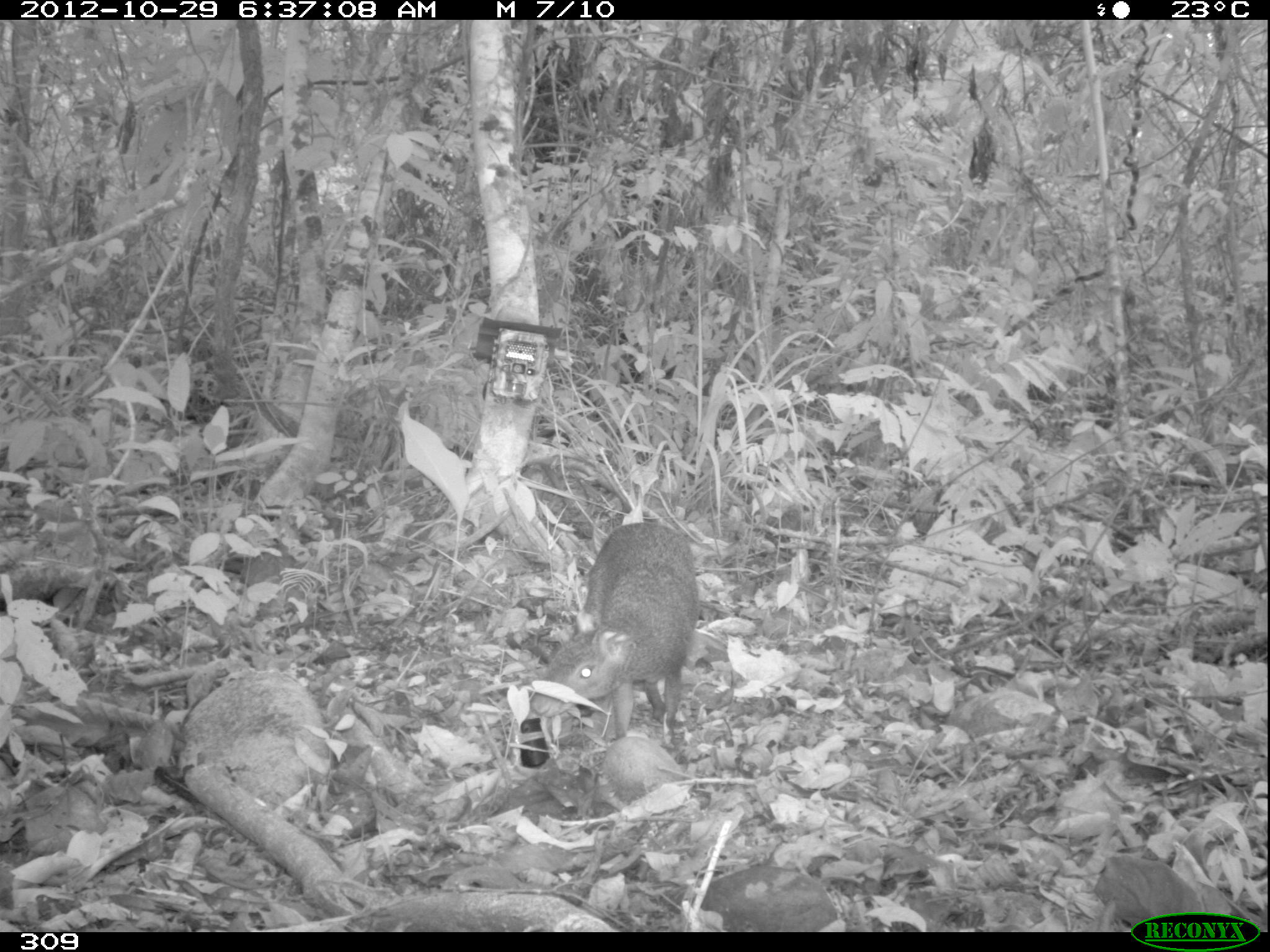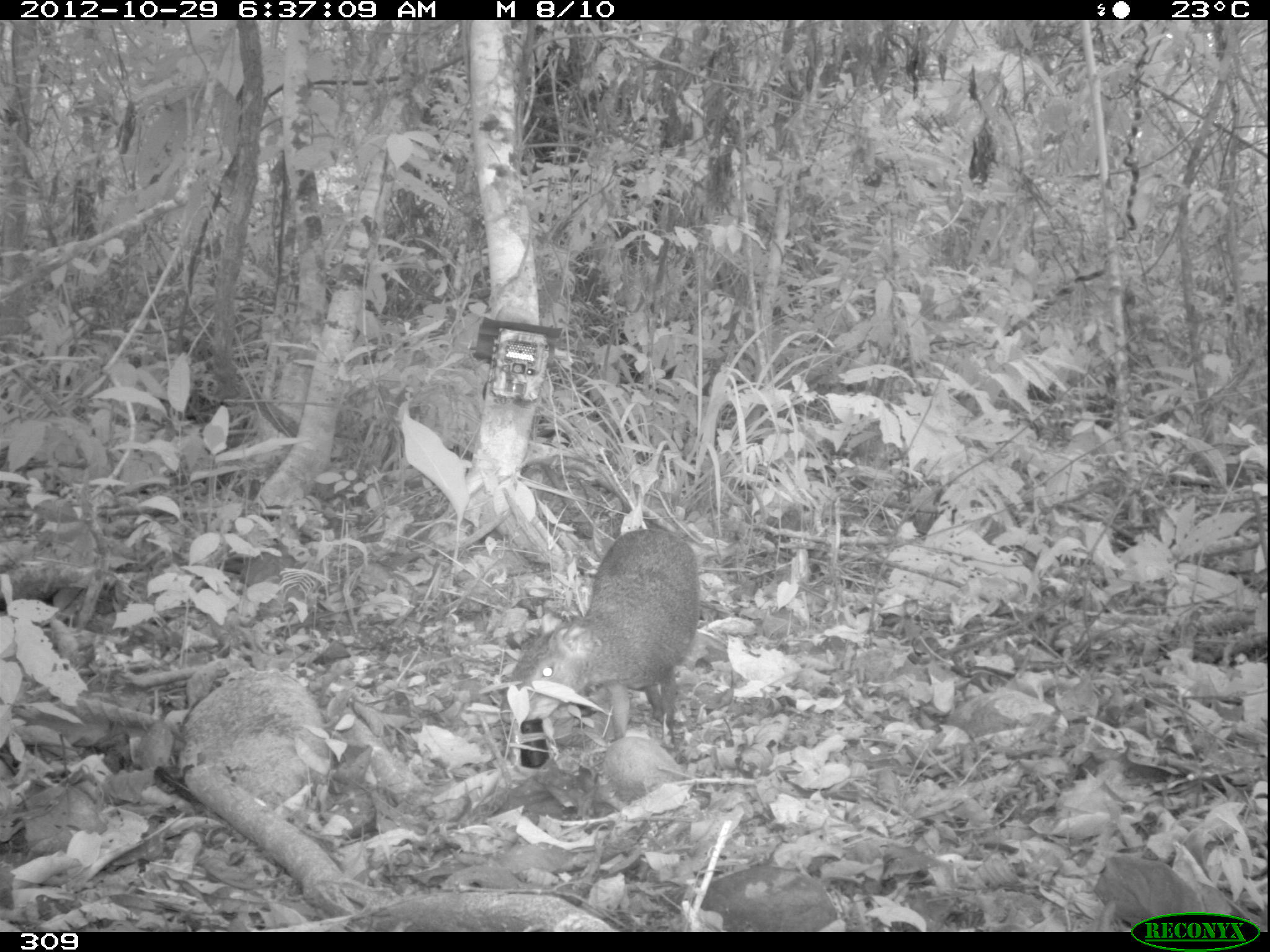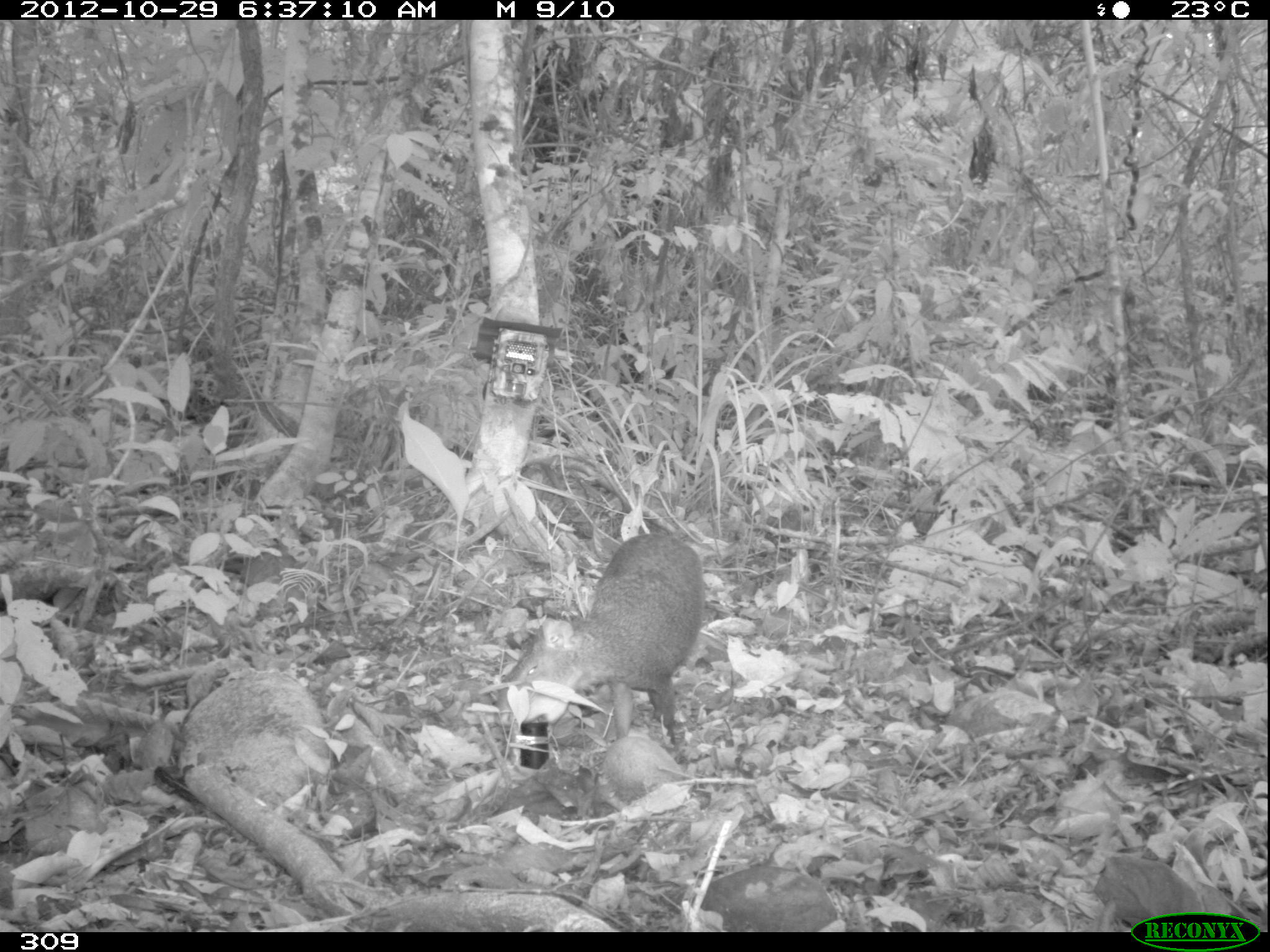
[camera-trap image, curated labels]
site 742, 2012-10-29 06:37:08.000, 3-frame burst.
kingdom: Animalia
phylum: Chordata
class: Mammalia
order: Rodentia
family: Dasyproctidae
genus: Dasyprocta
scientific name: Dasyprocta punctata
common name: central american agouti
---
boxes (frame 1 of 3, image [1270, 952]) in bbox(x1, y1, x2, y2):
dasyprocta punctata: bbox(530, 521, 700, 742)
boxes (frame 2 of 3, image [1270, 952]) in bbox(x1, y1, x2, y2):
dasyprocta punctata: bbox(502, 525, 704, 760)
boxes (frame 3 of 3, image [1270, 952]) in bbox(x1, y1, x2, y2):
dasyprocta punctata: bbox(494, 531, 703, 750)